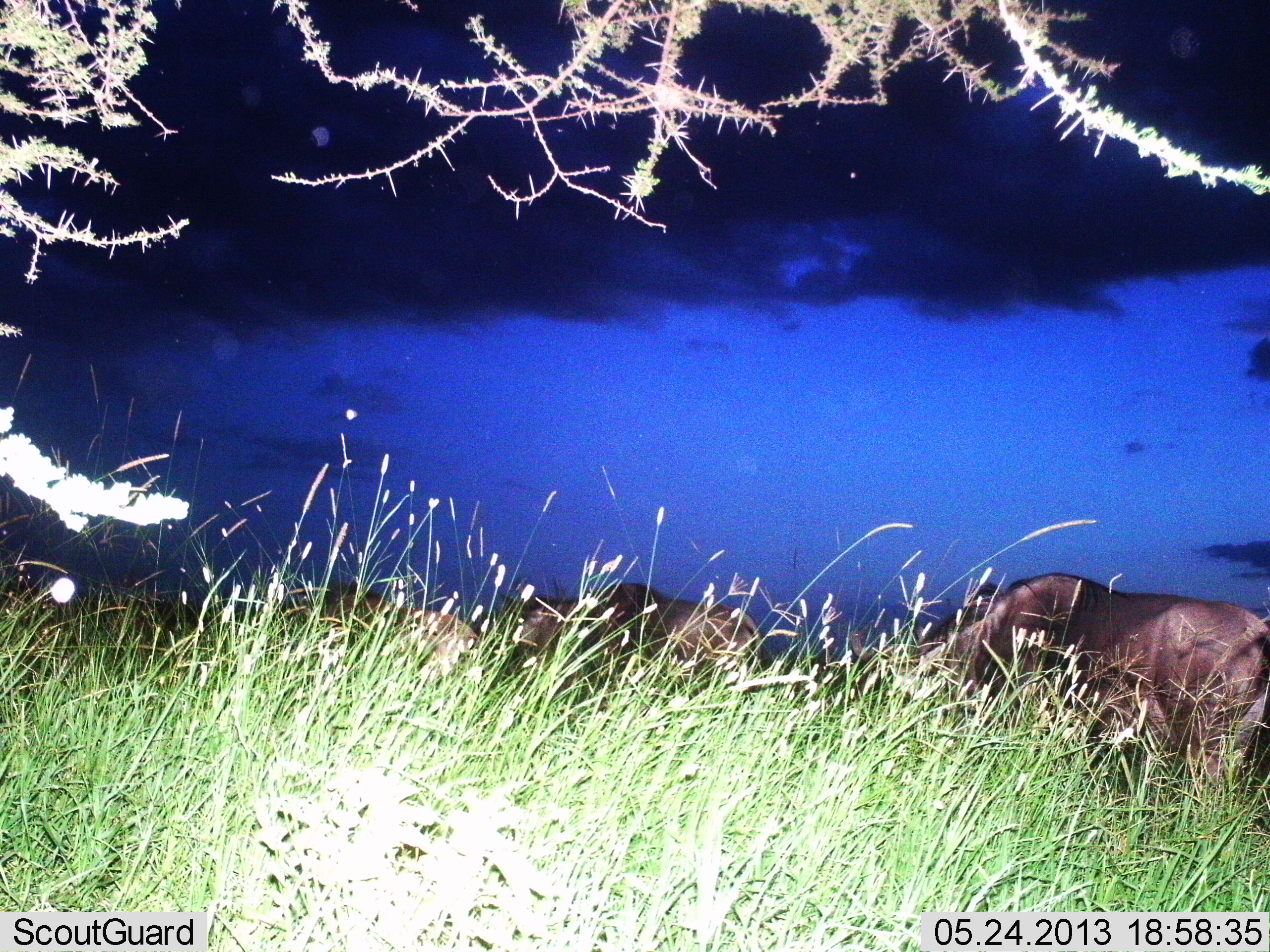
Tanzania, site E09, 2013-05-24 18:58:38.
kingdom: Animalia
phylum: Chordata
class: Mammalia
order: Artiodactyla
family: Bovidae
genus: Connochaetes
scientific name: Connochaetes taurinus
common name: blue wildebeest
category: wildebeest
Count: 3.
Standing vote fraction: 40%.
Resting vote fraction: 0%.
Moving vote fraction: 40%.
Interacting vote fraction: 0%.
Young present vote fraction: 0%.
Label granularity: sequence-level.